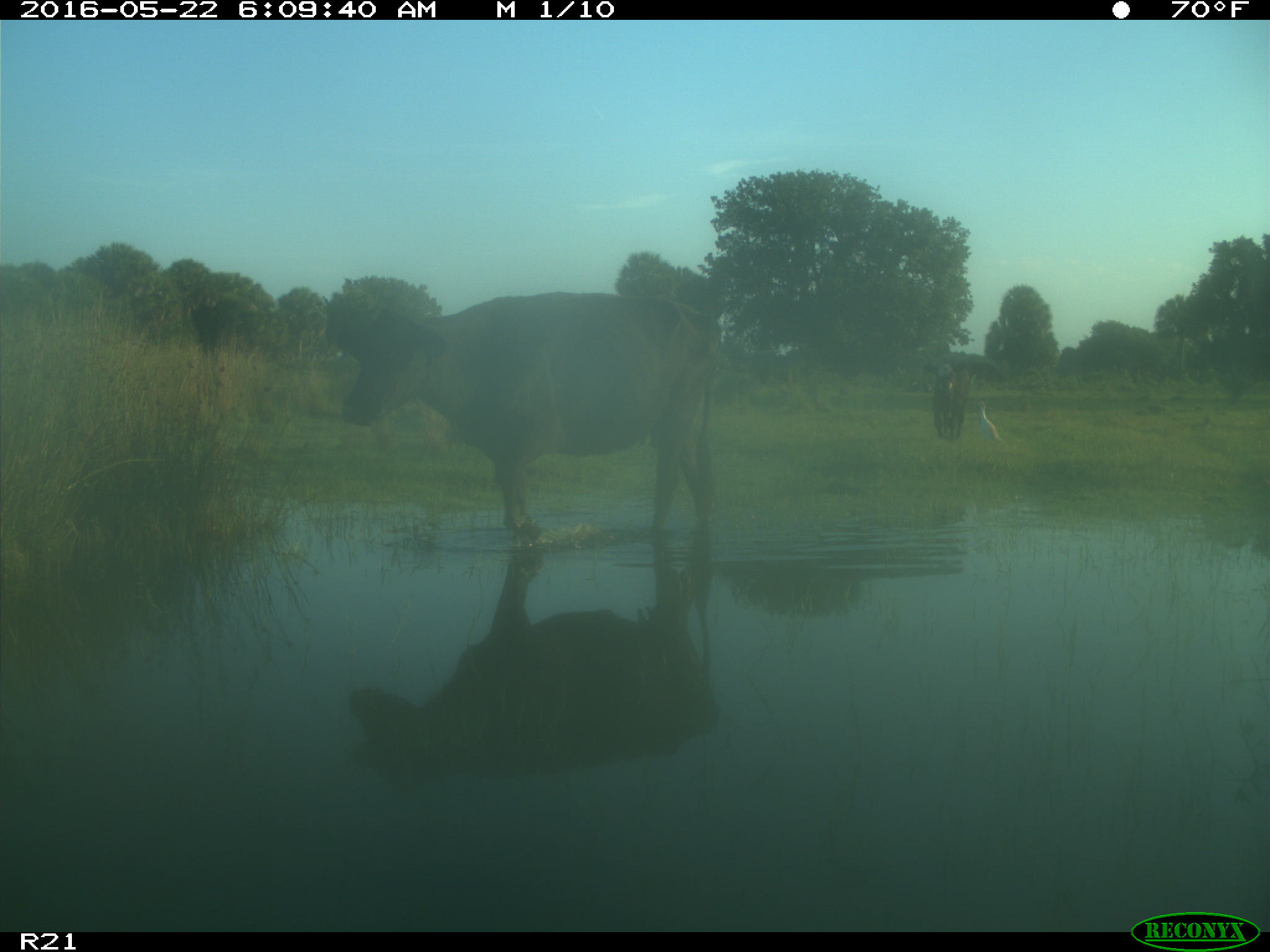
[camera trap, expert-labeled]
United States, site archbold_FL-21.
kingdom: Animalia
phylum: Chordata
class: Mammalia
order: Artiodactyla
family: Bovidae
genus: Bos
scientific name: Bos taurus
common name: domestic cow